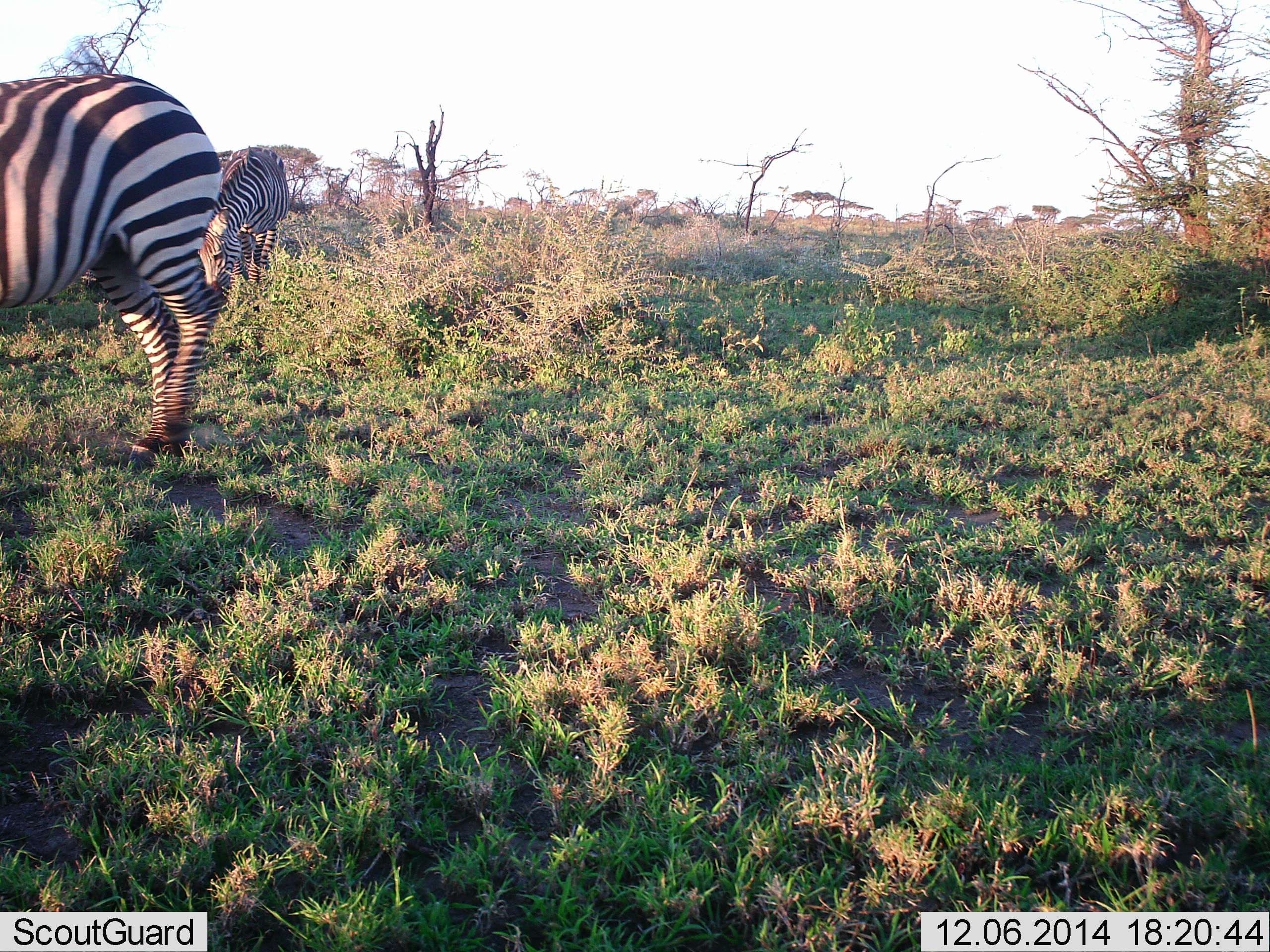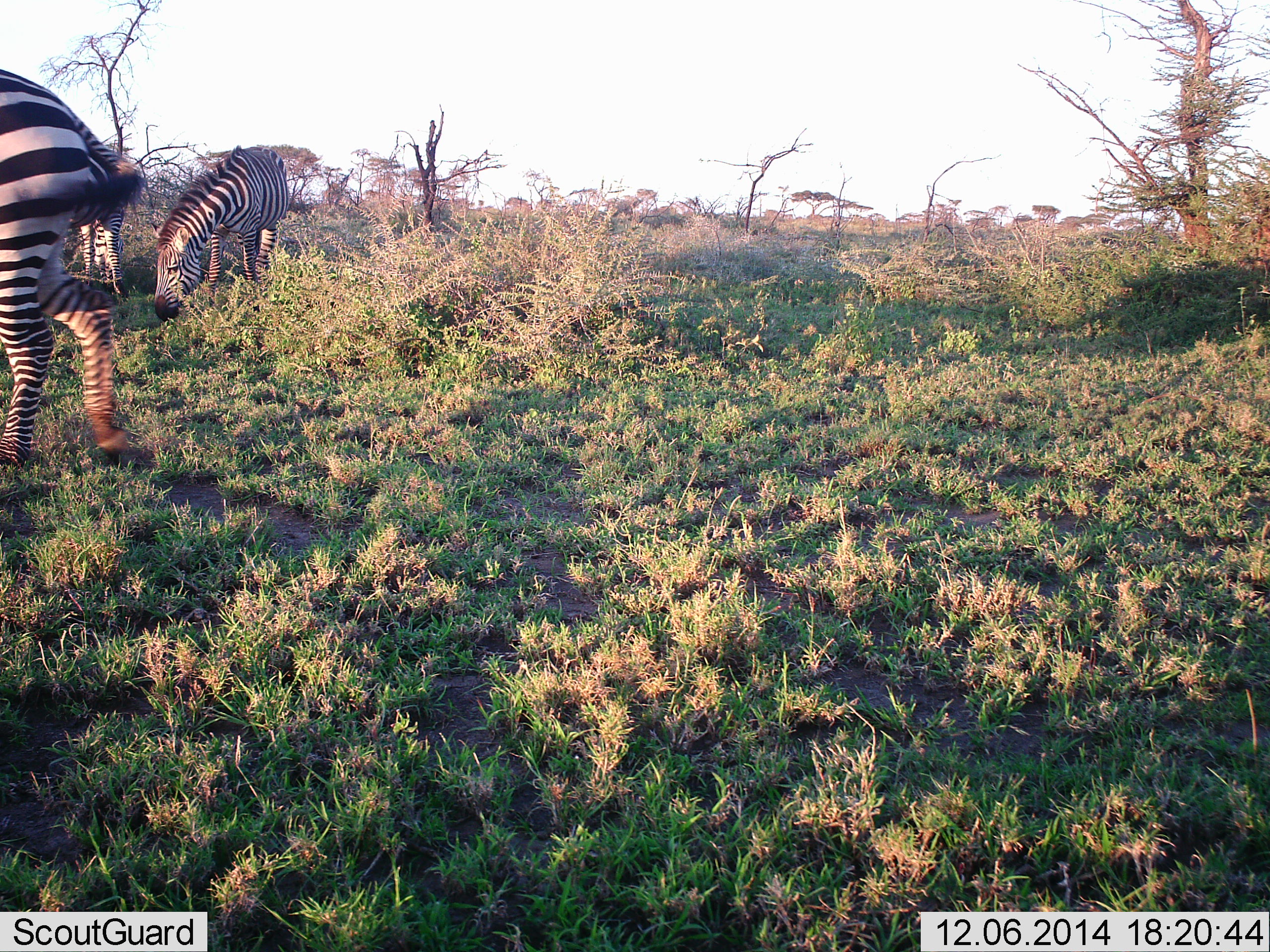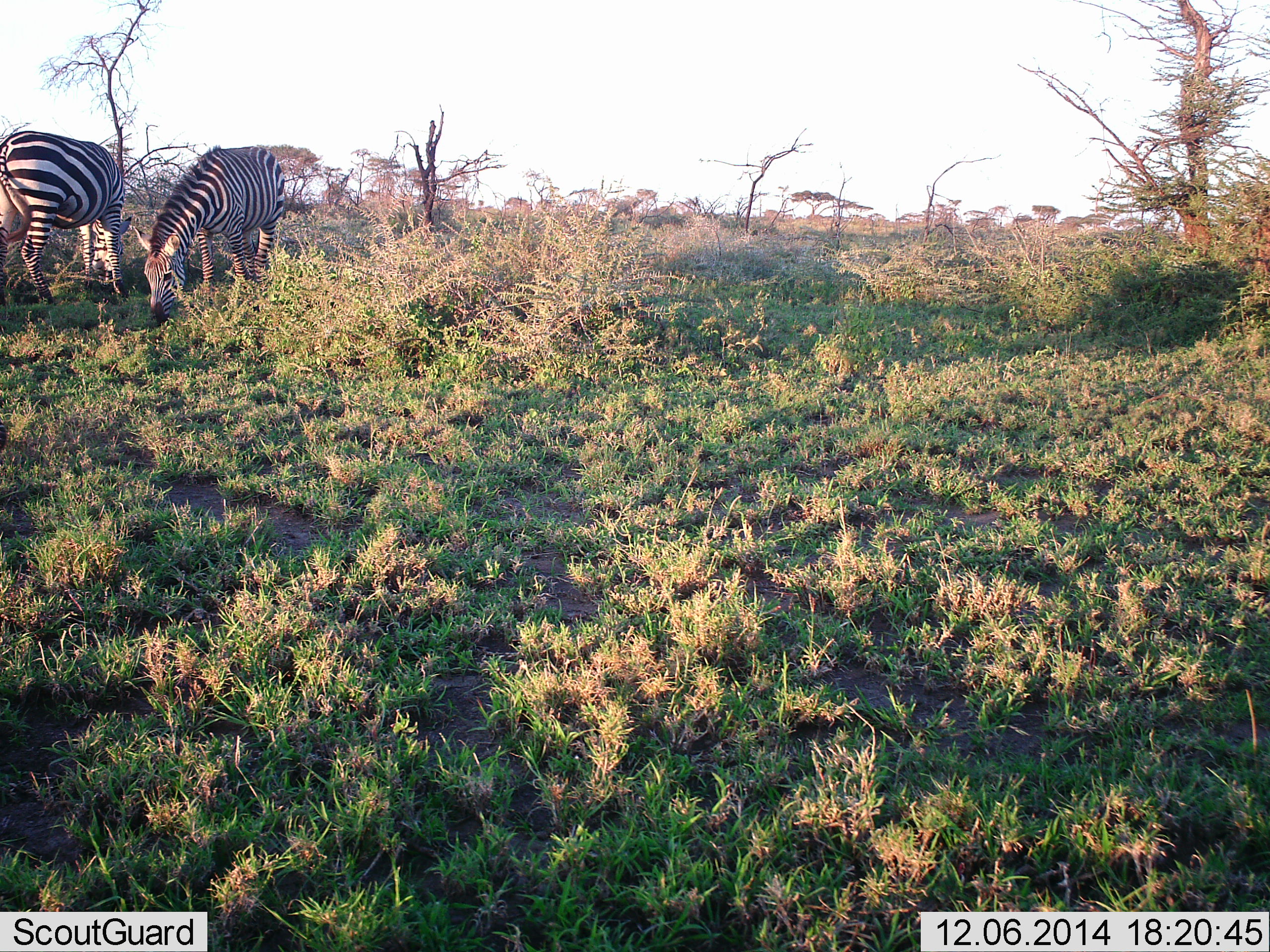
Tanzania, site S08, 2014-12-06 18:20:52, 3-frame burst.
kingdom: Animalia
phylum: Chordata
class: Mammalia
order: Perissodactyla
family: Equidae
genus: Equus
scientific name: Equus quagga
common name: plains zebra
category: zebra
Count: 3.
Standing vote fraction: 40%.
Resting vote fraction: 0%.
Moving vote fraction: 70%.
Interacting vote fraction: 0%.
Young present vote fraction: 0%.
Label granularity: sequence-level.